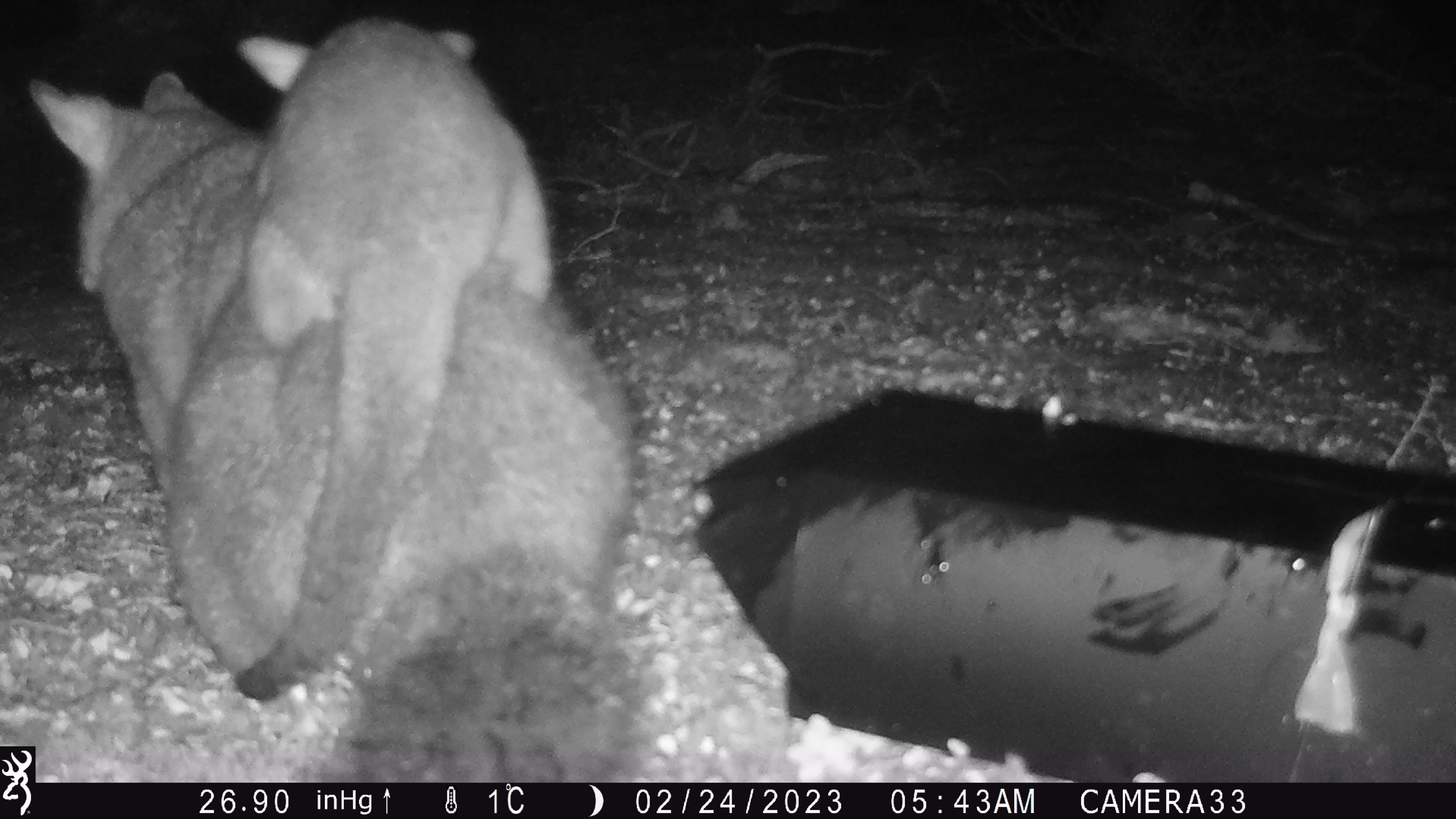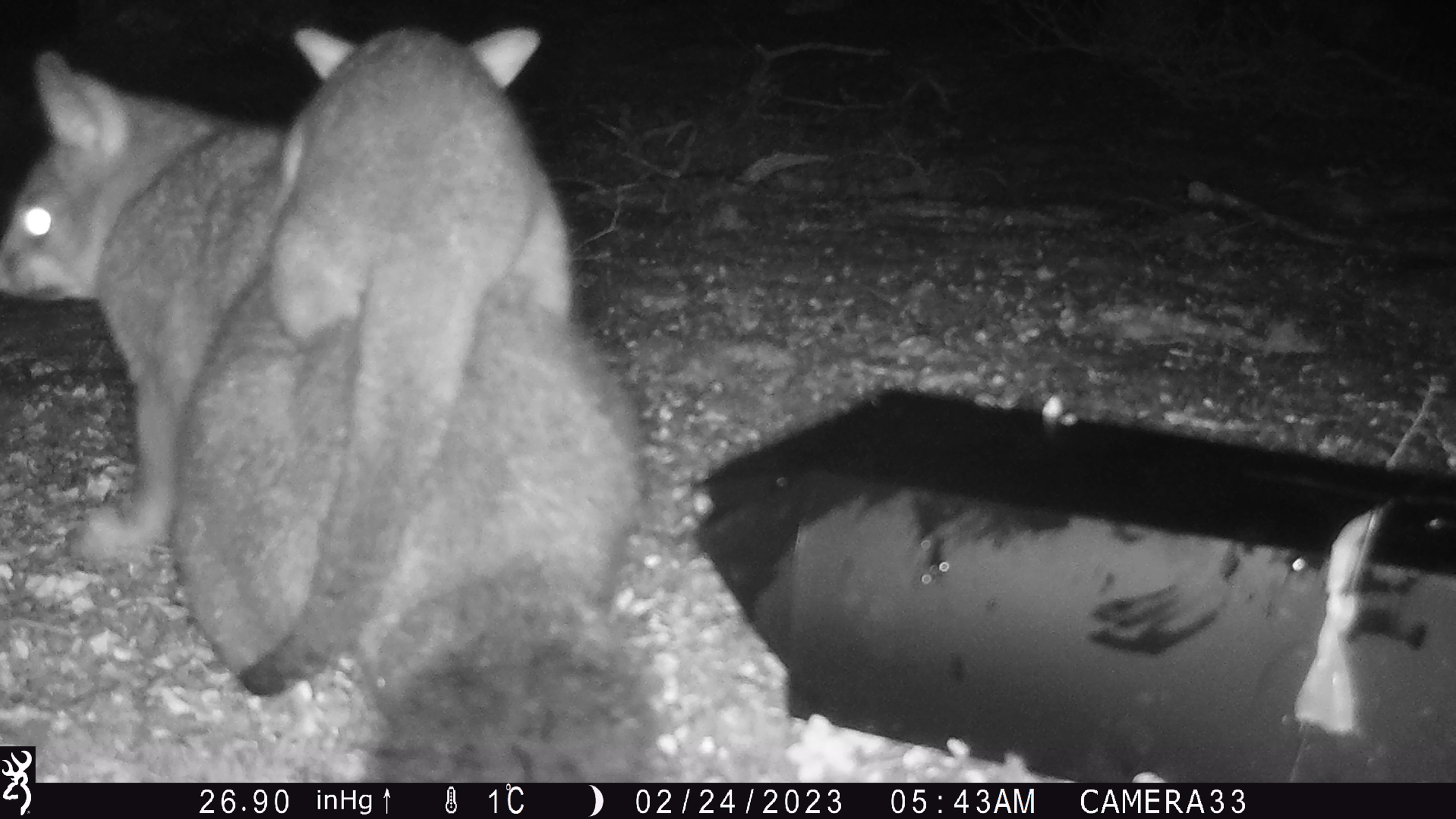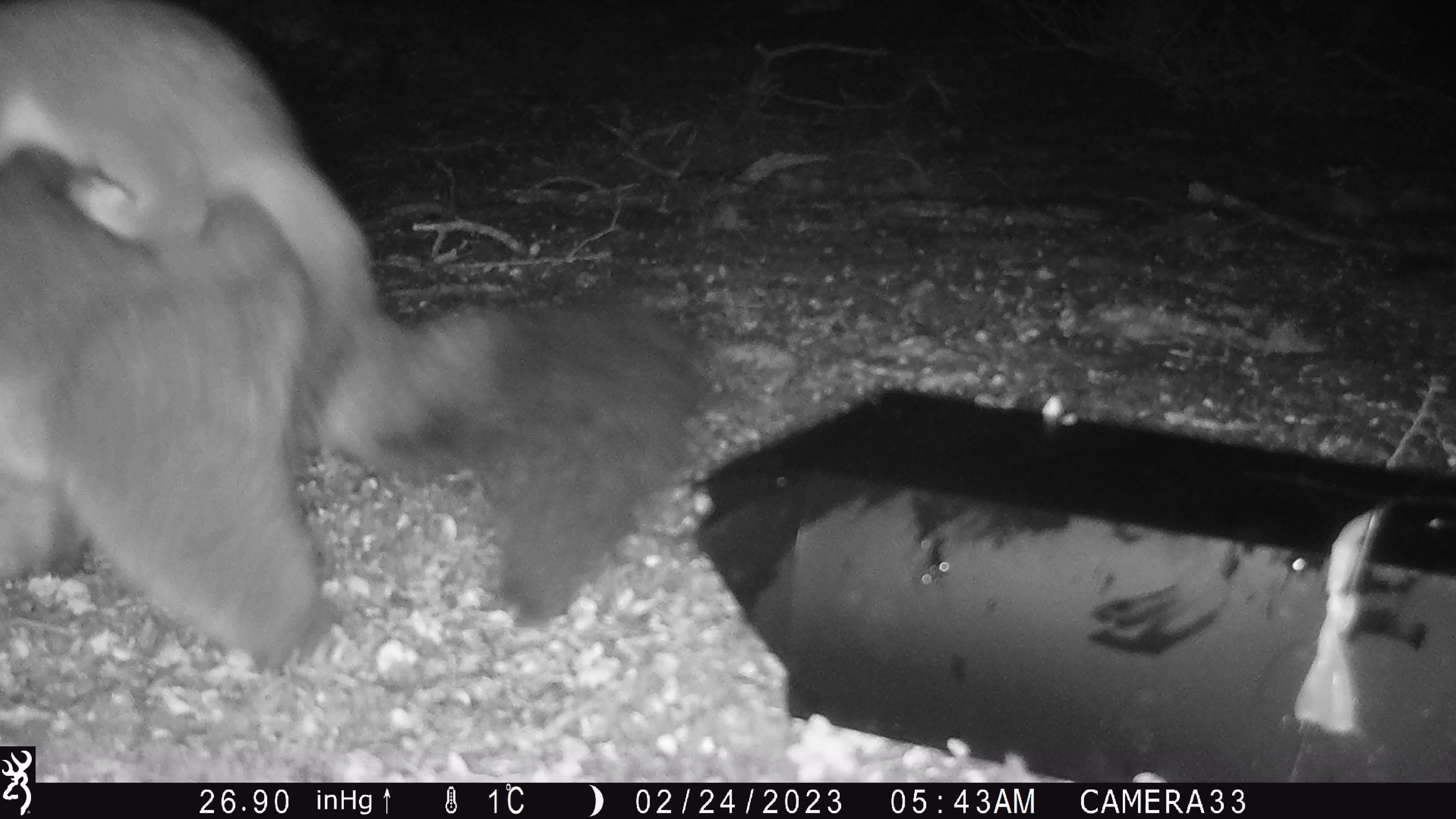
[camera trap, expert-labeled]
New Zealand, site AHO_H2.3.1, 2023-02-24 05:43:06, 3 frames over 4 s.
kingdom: Animalia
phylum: Chordata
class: Mammalia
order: Carnivora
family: Mustelidae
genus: Mustela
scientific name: Mustela erminea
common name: stoat